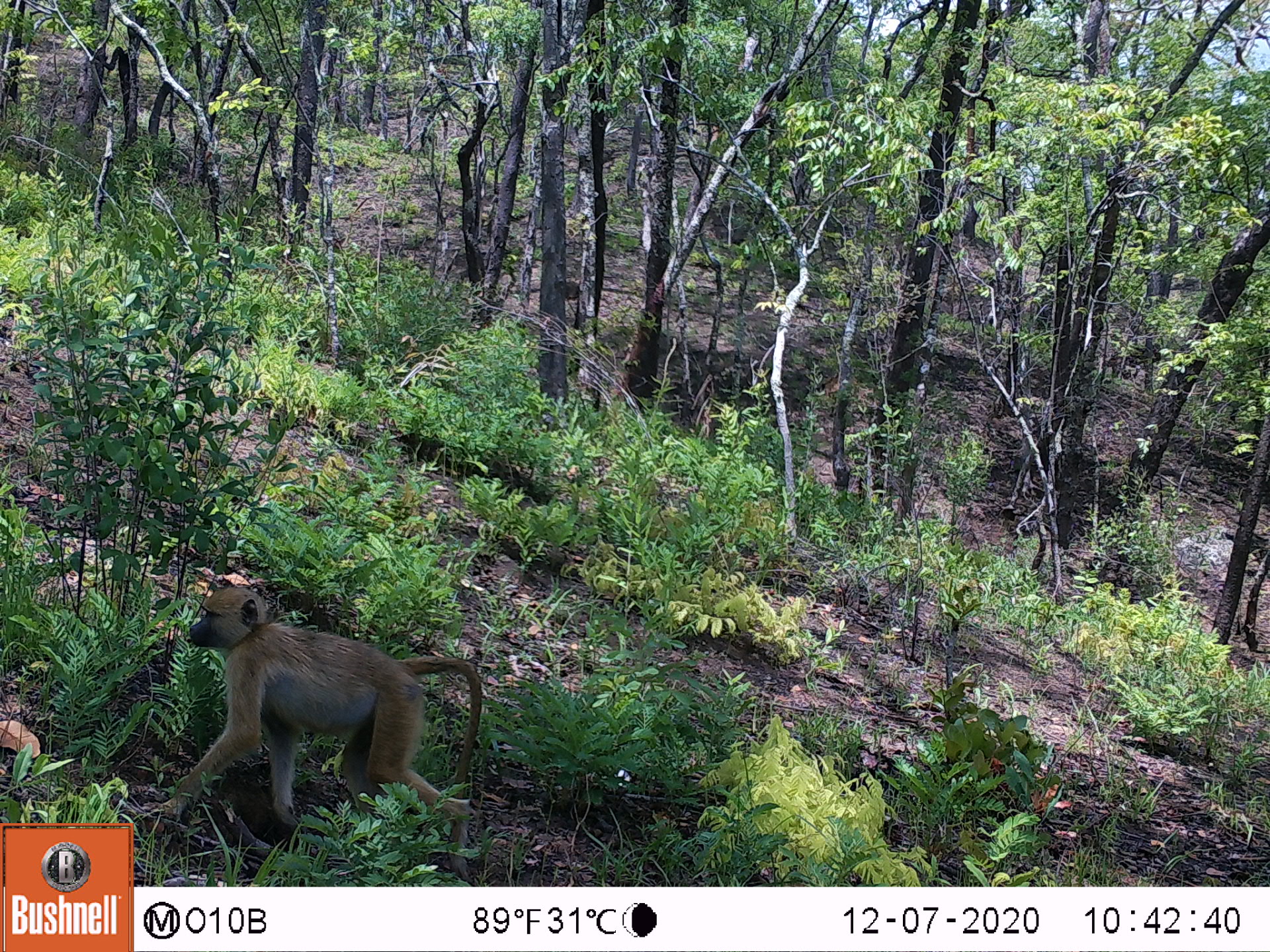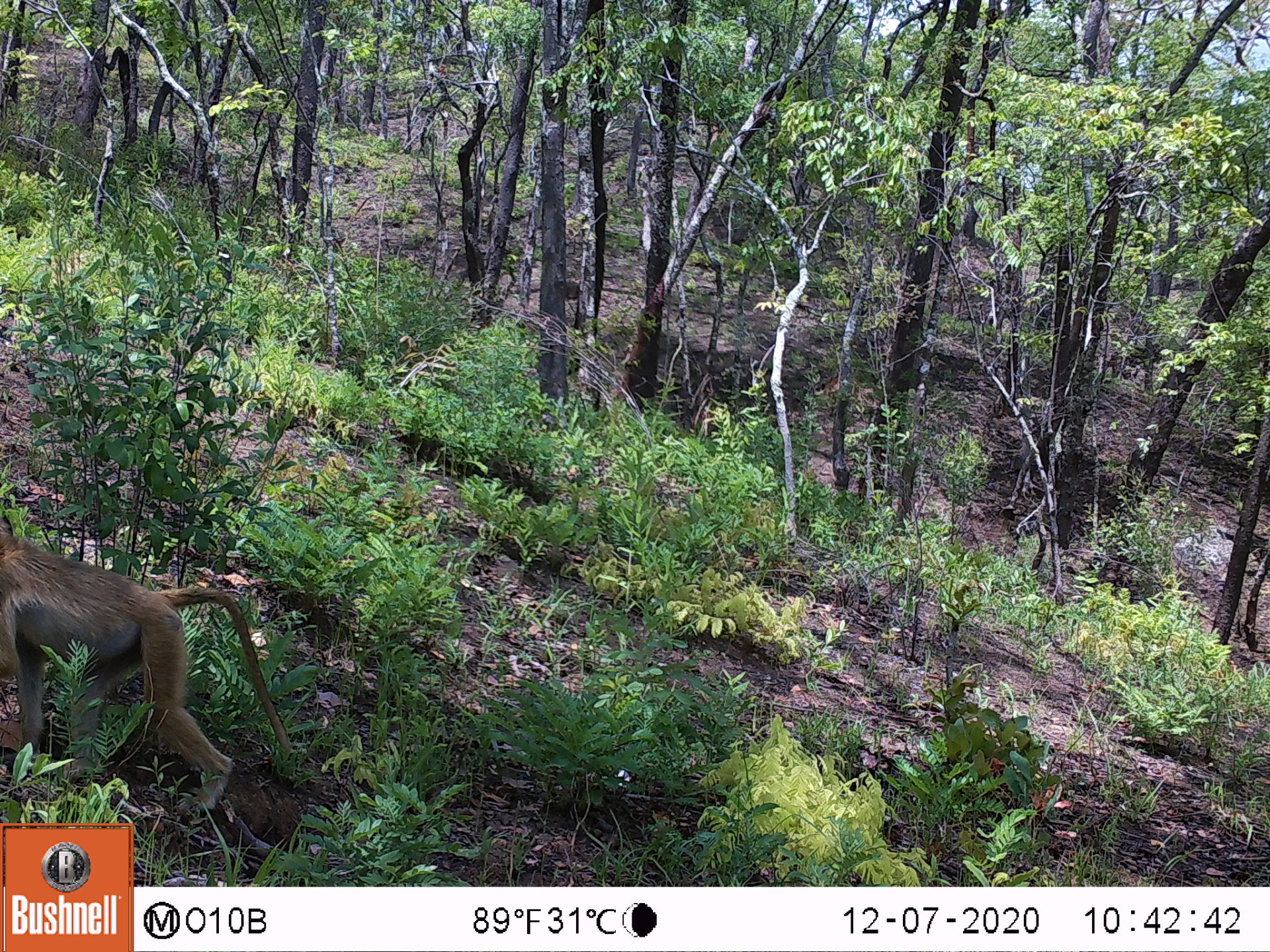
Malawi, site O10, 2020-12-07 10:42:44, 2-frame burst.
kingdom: Animalia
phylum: Chordata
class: Mammalia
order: Primates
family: Cercopithecidae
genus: Papio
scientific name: Papio cynocephalus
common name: yellow baboon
Yellow baboon (Papio cynocephalus), count 1.